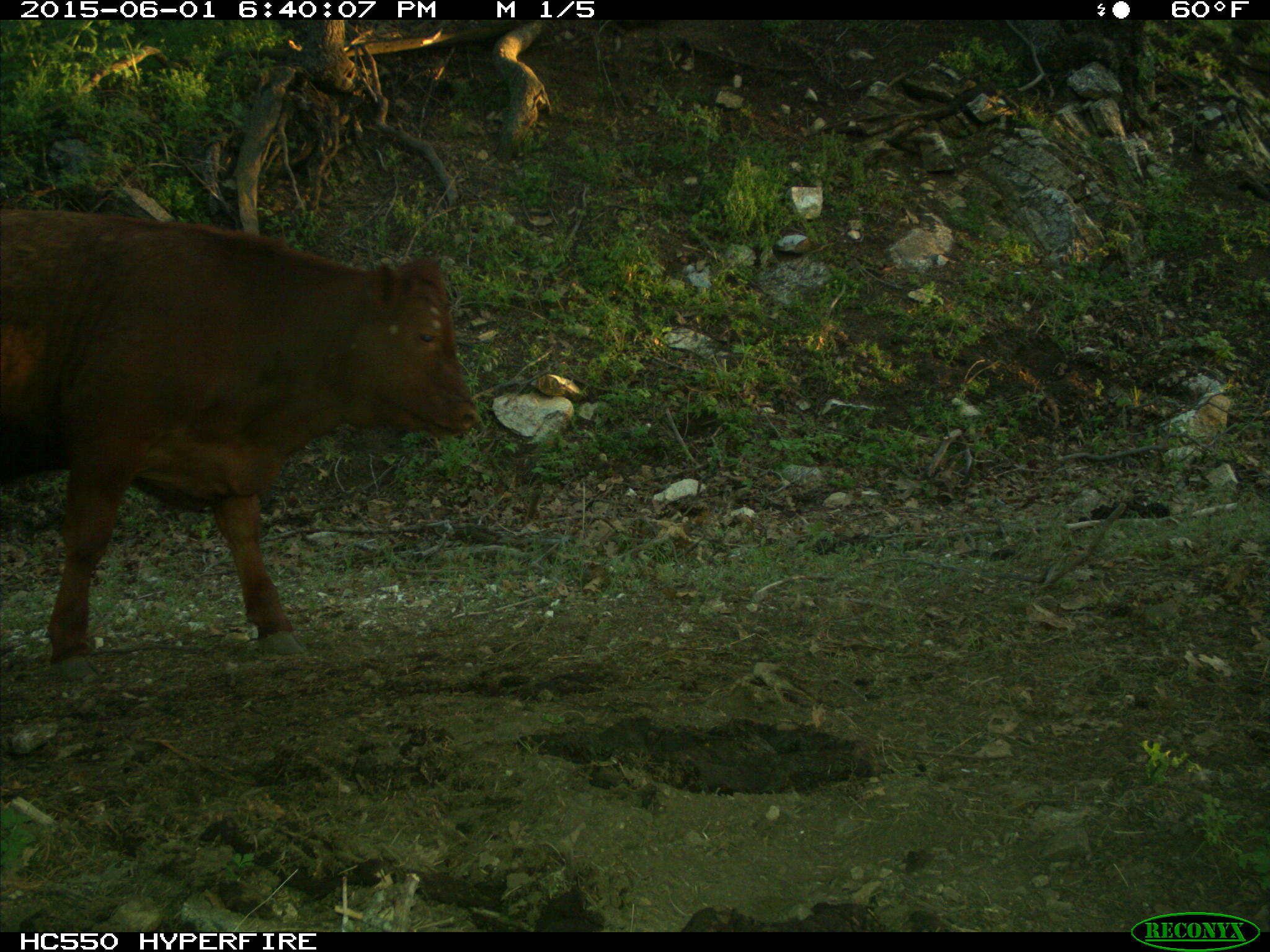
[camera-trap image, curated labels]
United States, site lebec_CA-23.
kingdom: Animalia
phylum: Chordata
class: Mammalia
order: Artiodactyla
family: Bovidae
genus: Bos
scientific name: Bos taurus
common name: domestic cow